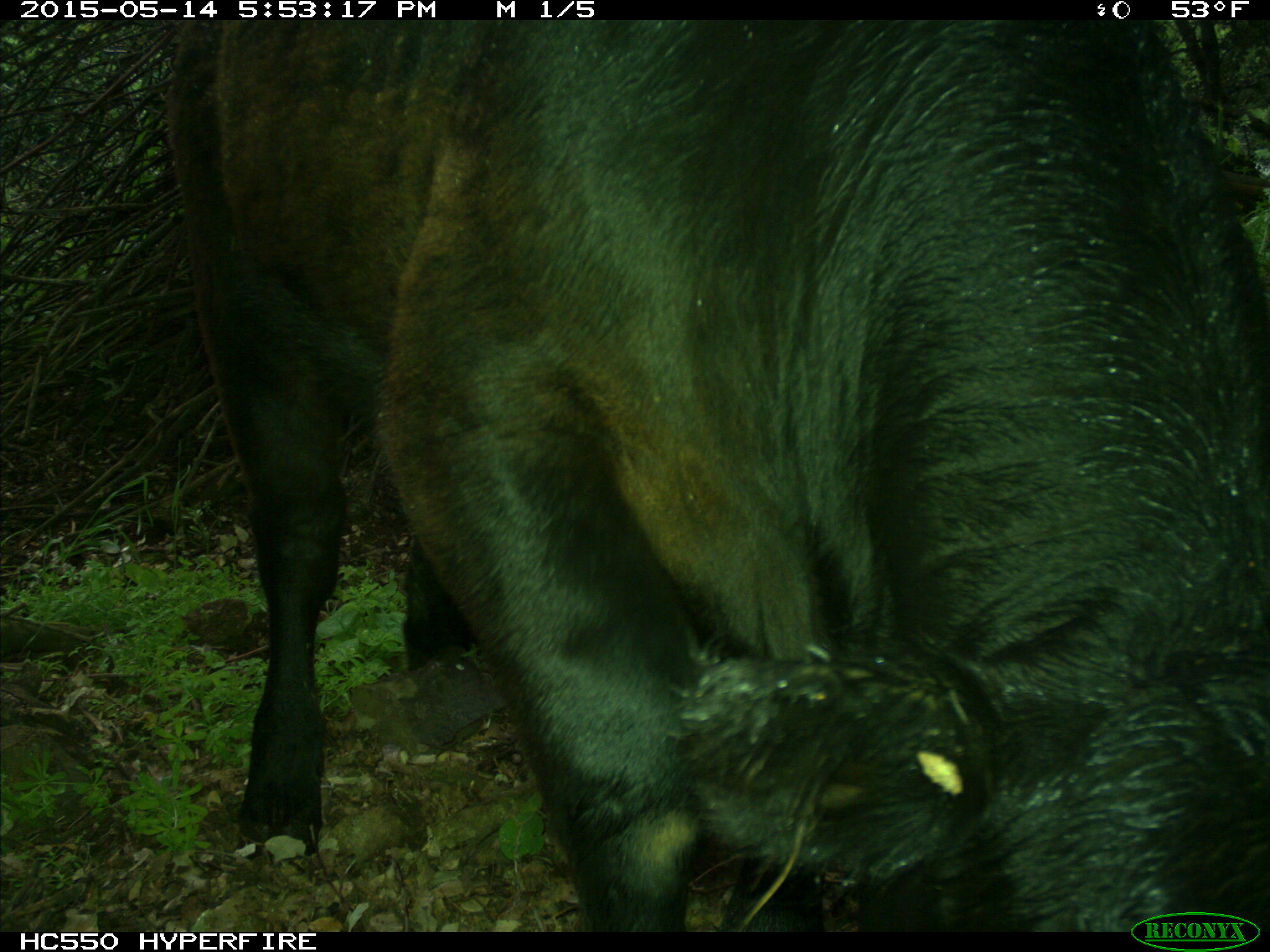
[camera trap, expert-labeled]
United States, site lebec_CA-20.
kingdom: Animalia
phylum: Chordata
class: Mammalia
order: Artiodactyla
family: Bovidae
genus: Bos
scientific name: Bos taurus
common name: domestic cow